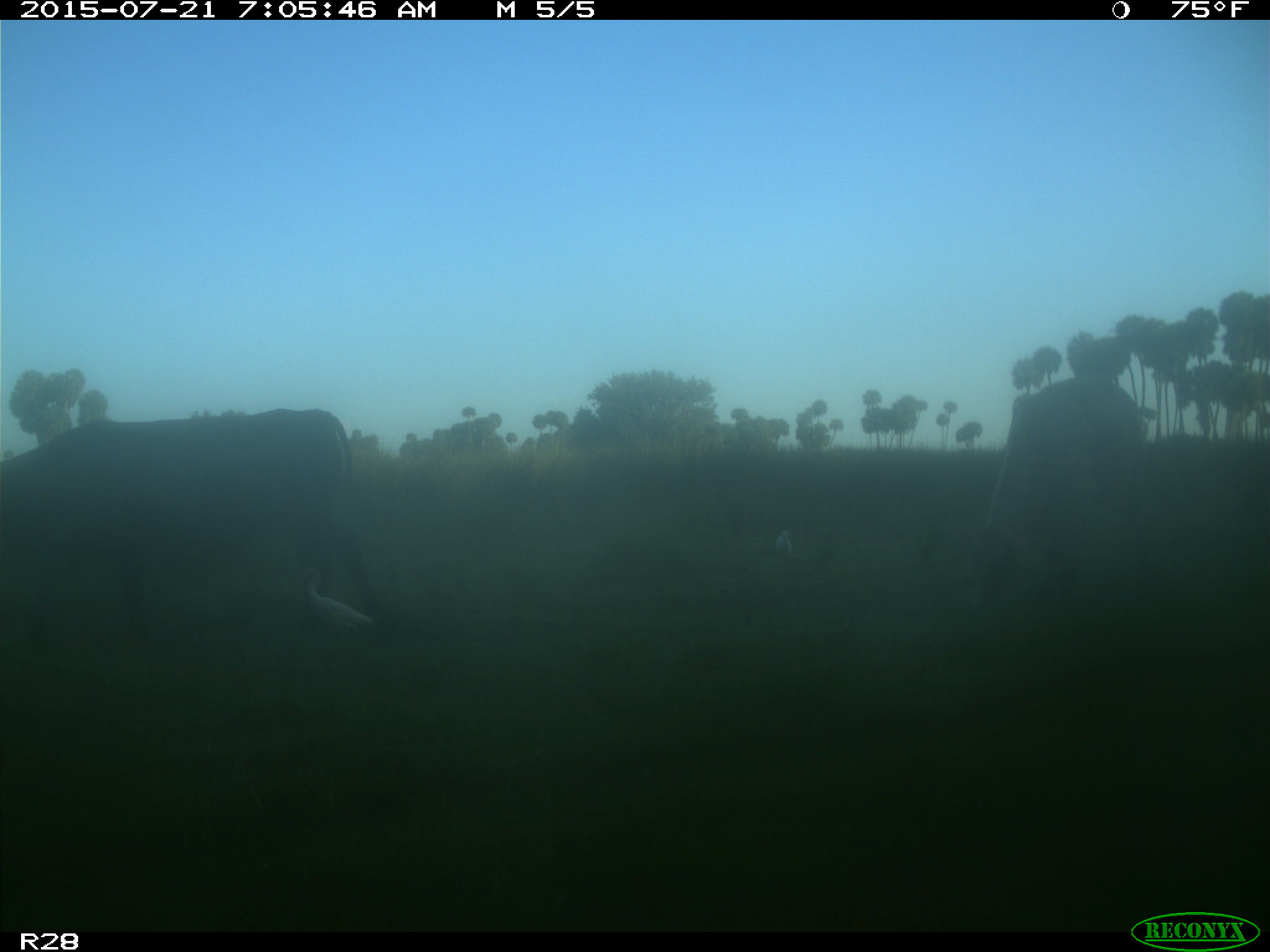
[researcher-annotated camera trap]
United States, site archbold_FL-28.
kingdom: Animalia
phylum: Chordata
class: Mammalia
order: Artiodactyla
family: Bovidae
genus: Bos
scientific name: Bos taurus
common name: domestic cow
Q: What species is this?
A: Bos taurus (domestic cow).